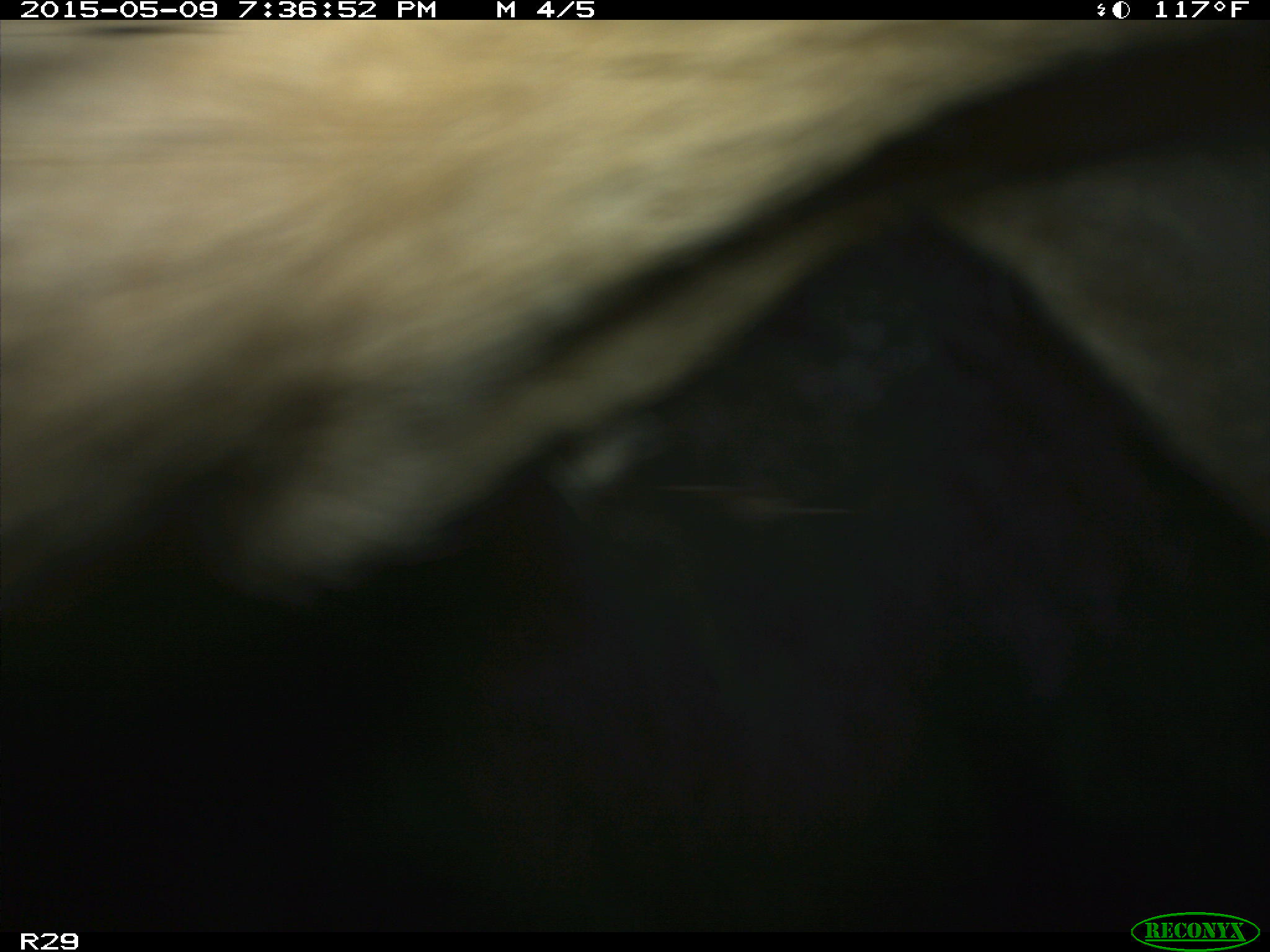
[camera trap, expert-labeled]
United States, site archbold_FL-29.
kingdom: Animalia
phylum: Chordata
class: Mammalia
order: Artiodactyla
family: Bovidae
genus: Bos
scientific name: Bos taurus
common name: domestic cow